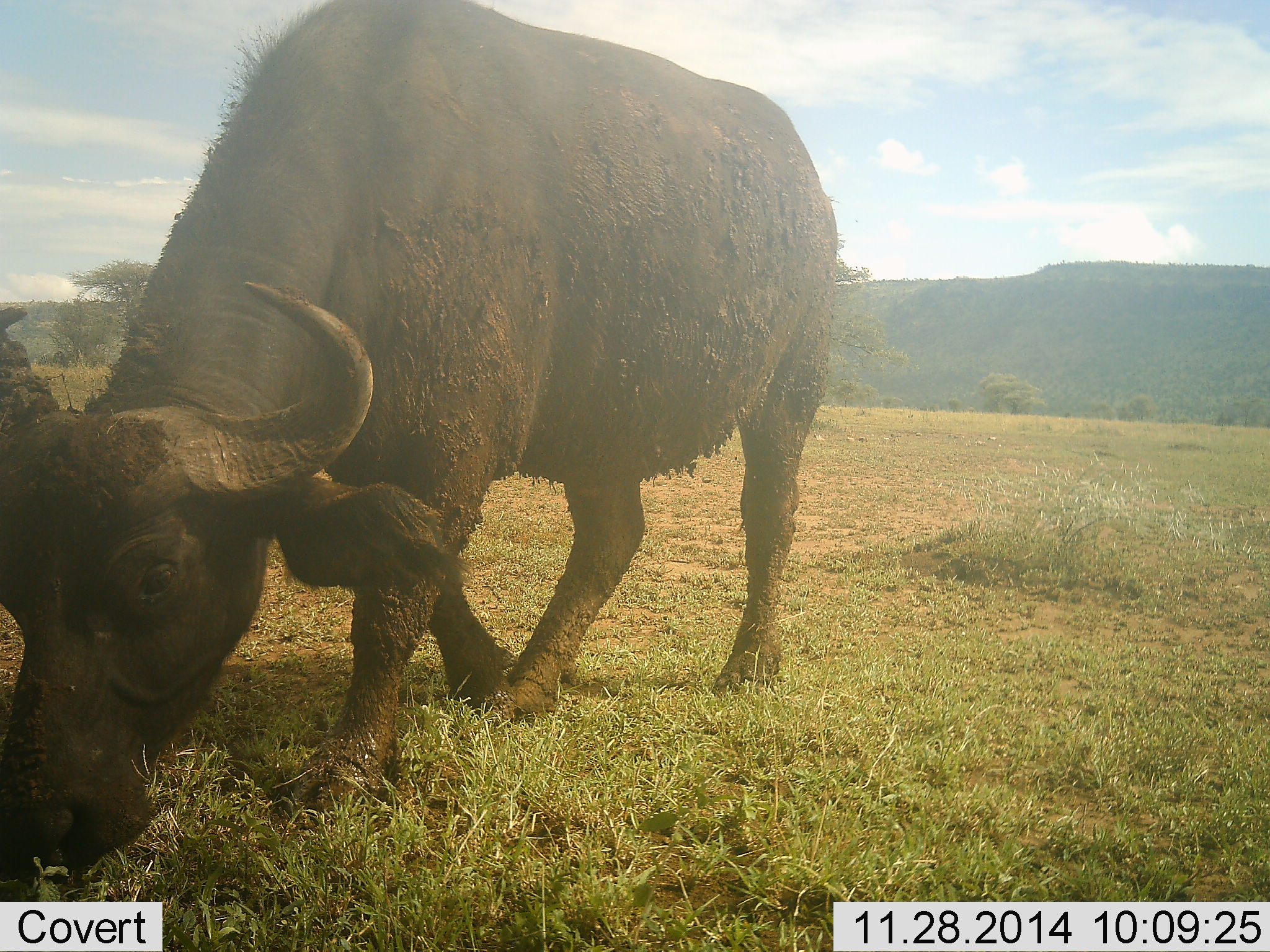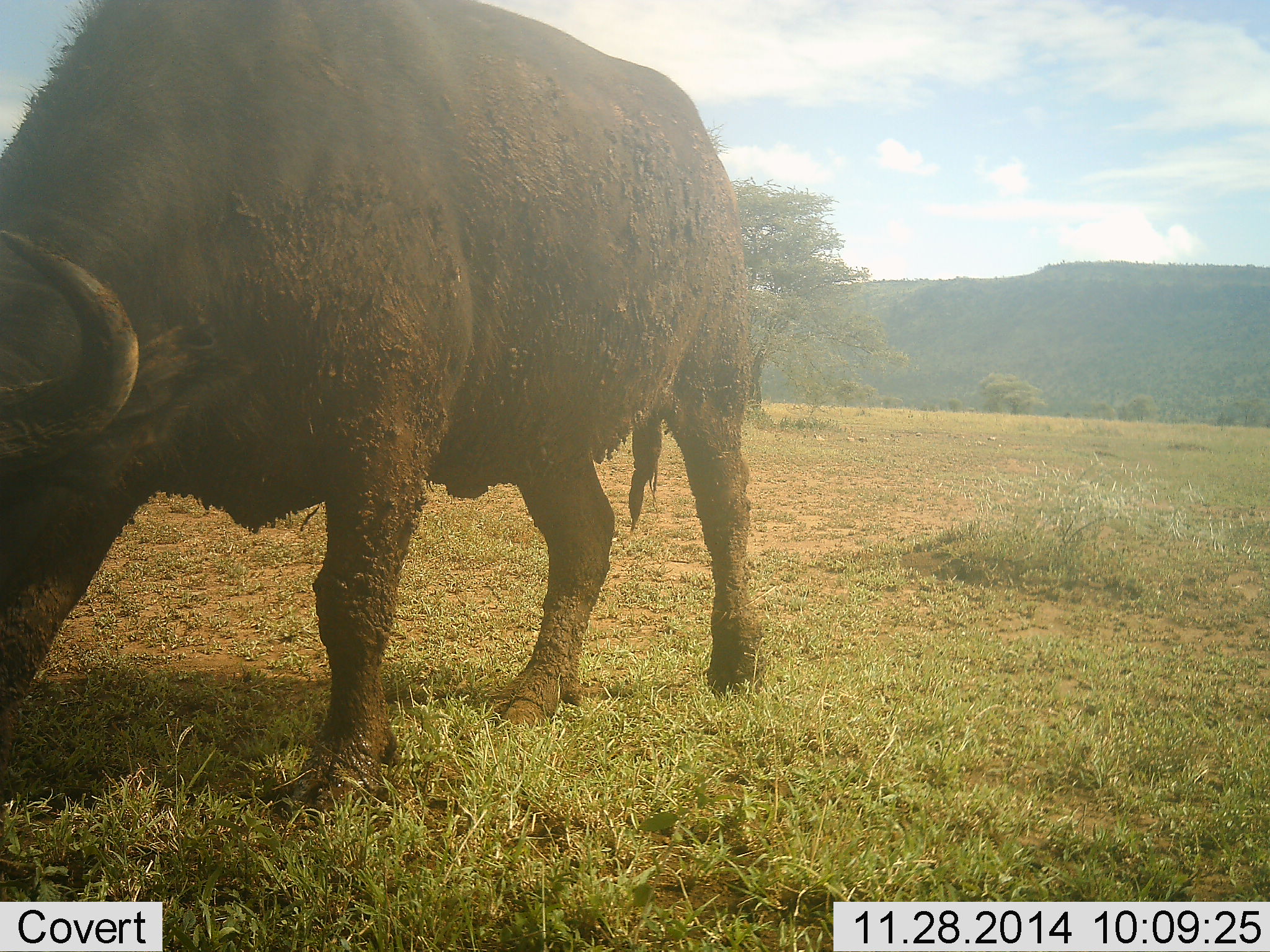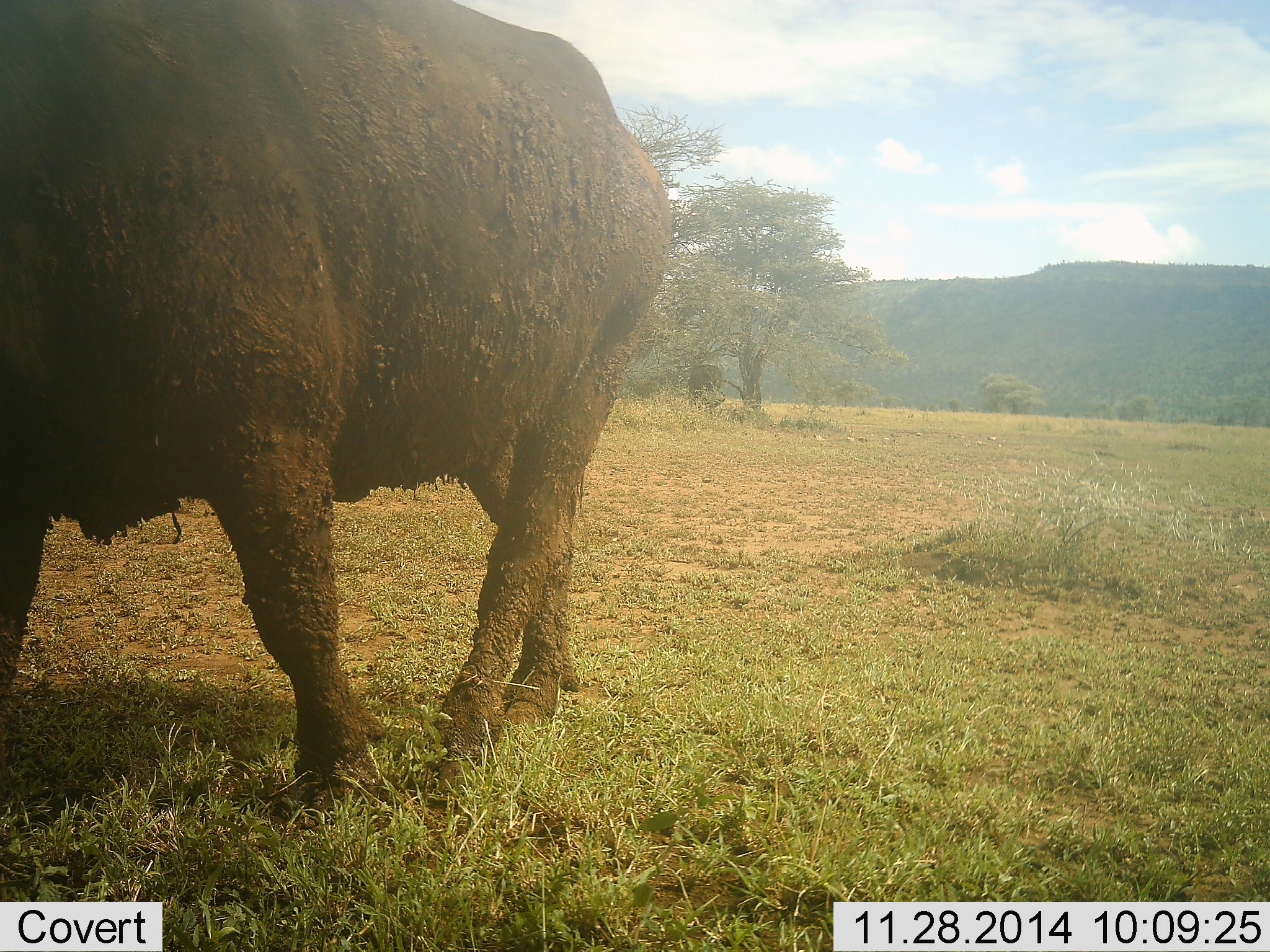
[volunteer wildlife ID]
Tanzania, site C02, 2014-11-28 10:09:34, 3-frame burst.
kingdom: Animalia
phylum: Chordata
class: Mammalia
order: Artiodactyla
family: Bovidae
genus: Syncerus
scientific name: Syncerus caffer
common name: cape buffalo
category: buffalo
Buffalo (cape buffalo) (Syncerus caffer), count 1. Behavior (volunteer vote fractions): standing 20%, resting 0%, moving 50%, interacting 0%. Young present (vote fraction): 0%. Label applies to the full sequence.